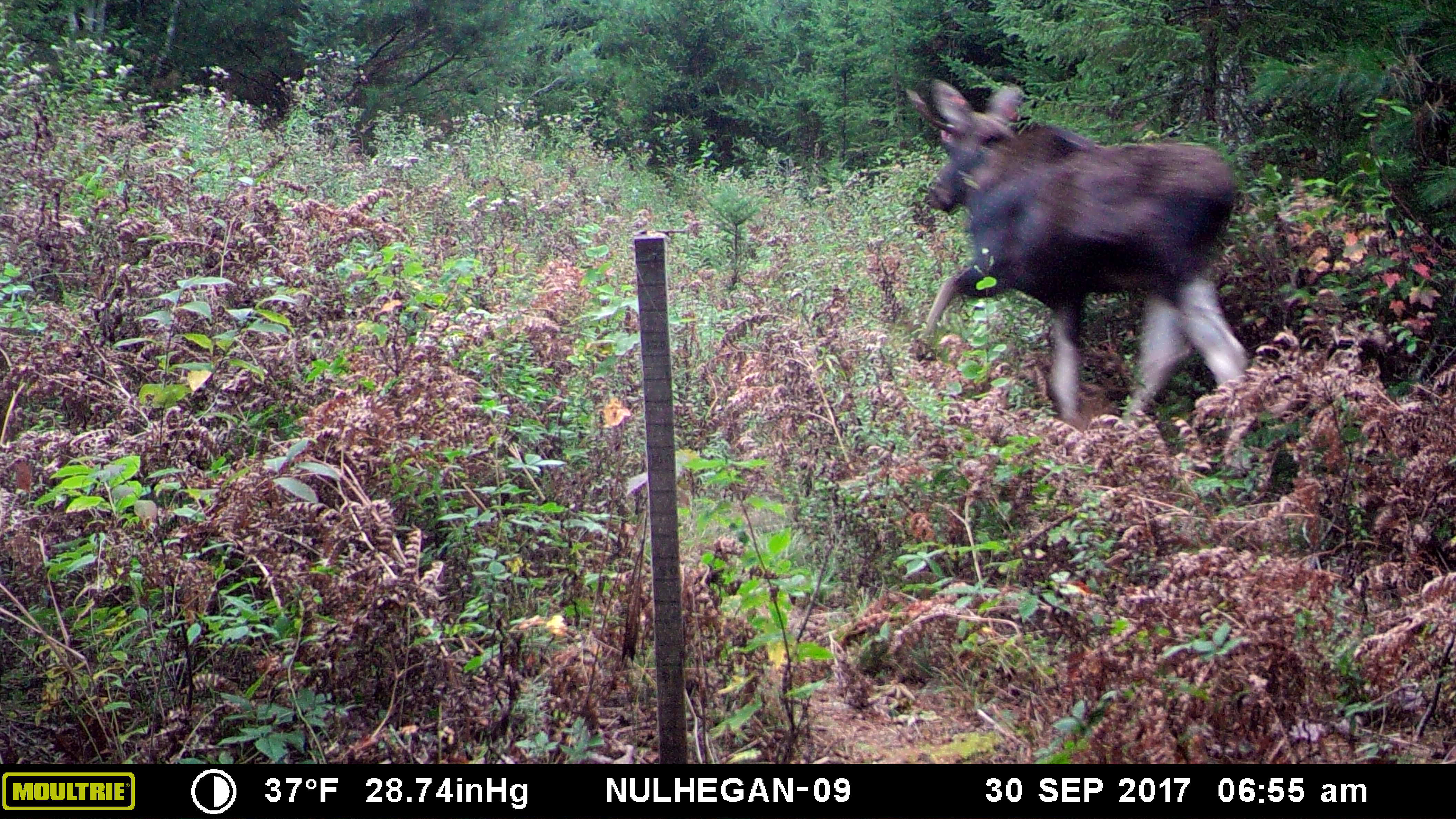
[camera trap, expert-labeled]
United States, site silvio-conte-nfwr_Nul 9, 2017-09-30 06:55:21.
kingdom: Animalia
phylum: Chordata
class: Mammalia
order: Artiodactyla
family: Cervidae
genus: Alces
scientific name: Alces alces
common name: moose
Moose (Alces alces).